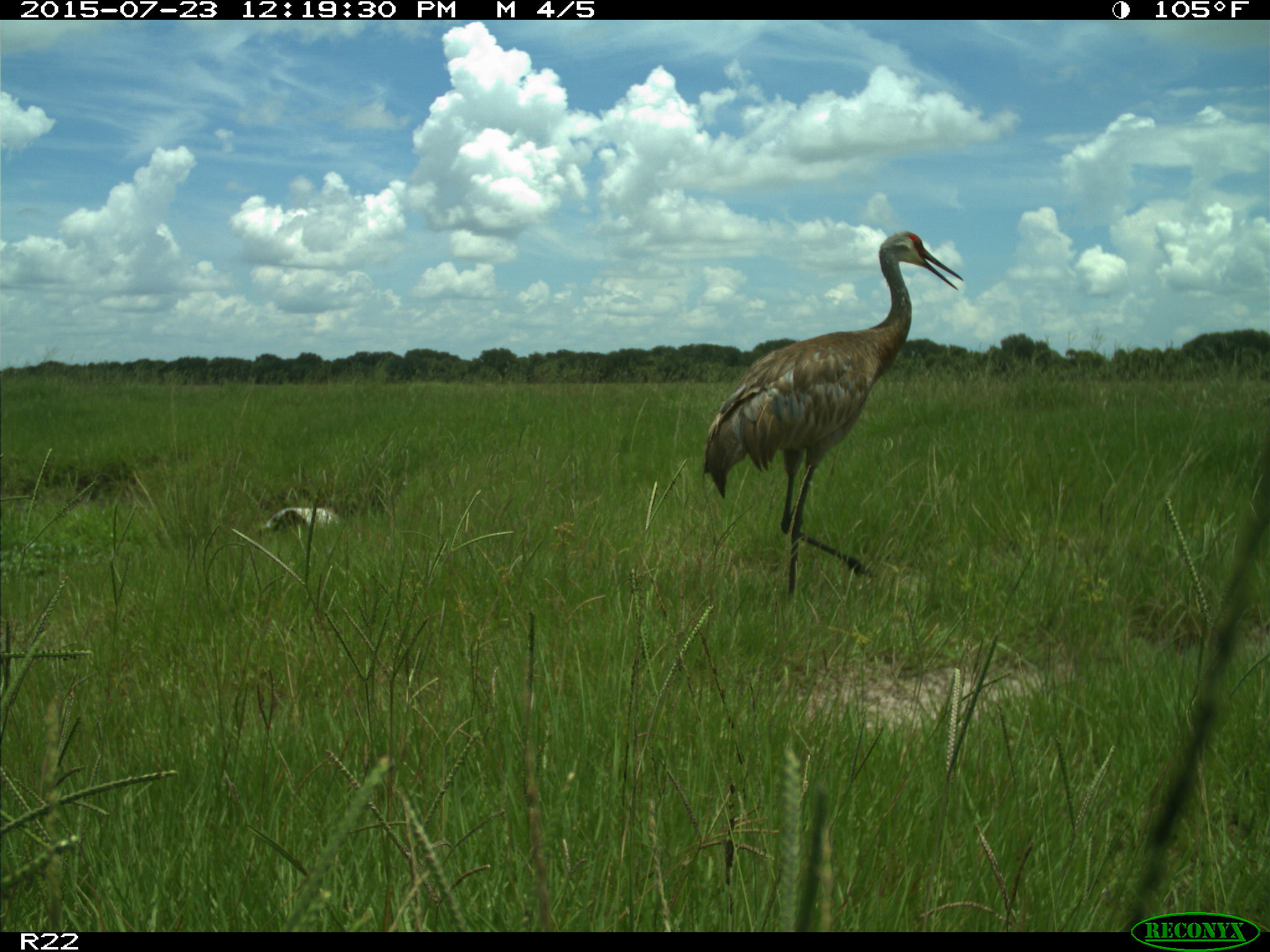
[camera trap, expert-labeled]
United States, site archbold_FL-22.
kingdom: Animalia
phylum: Chordata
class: Mammalia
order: Artiodactyla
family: Bovidae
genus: Bos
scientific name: Bos taurus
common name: domestic cow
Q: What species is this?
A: Bos taurus (domestic cow).